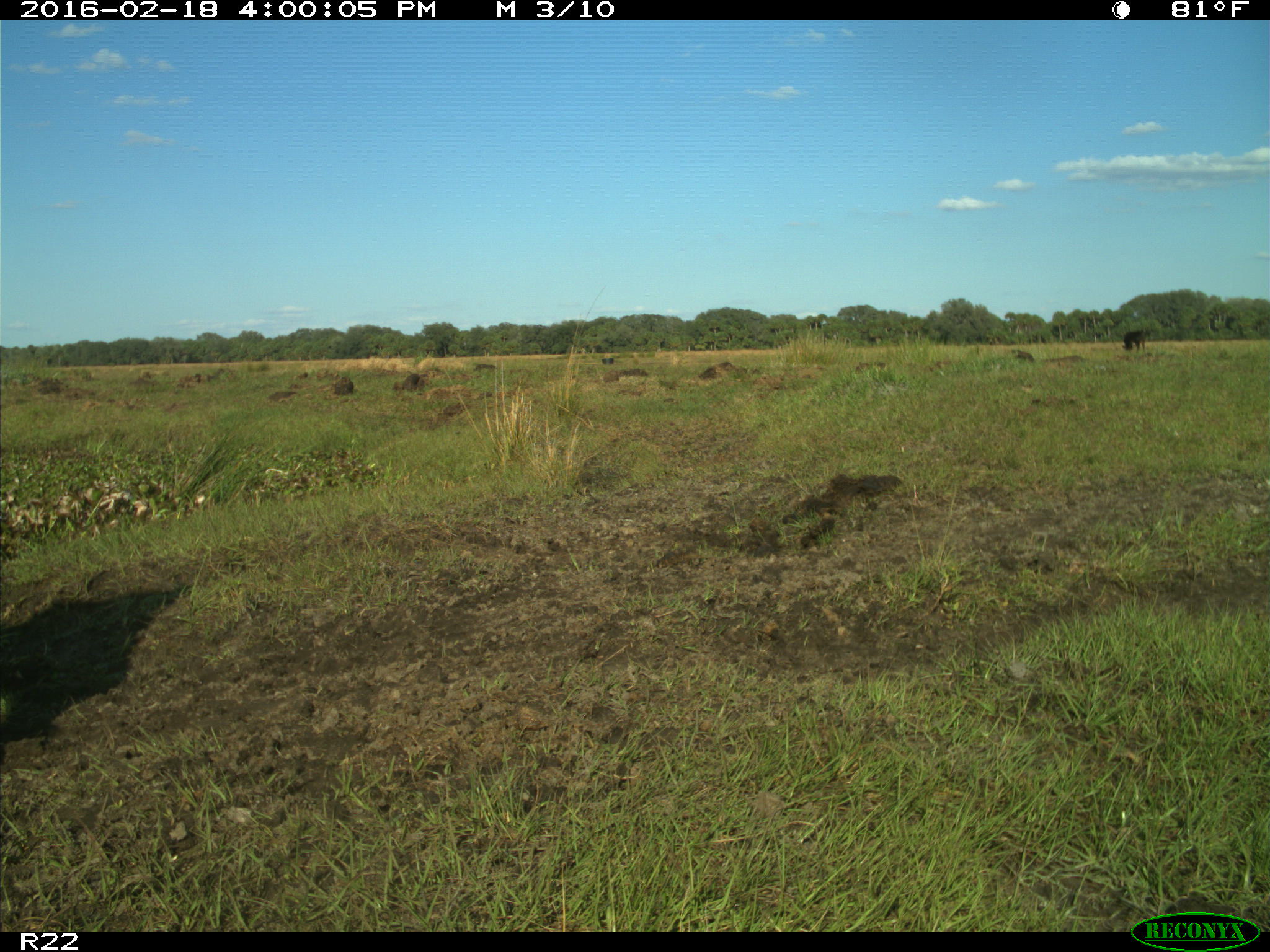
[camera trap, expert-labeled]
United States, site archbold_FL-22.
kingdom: Animalia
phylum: Chordata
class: Mammalia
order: Artiodactyla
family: Bovidae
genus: Bos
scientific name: Bos taurus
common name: domestic cow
Bos taurus (domestic cow).